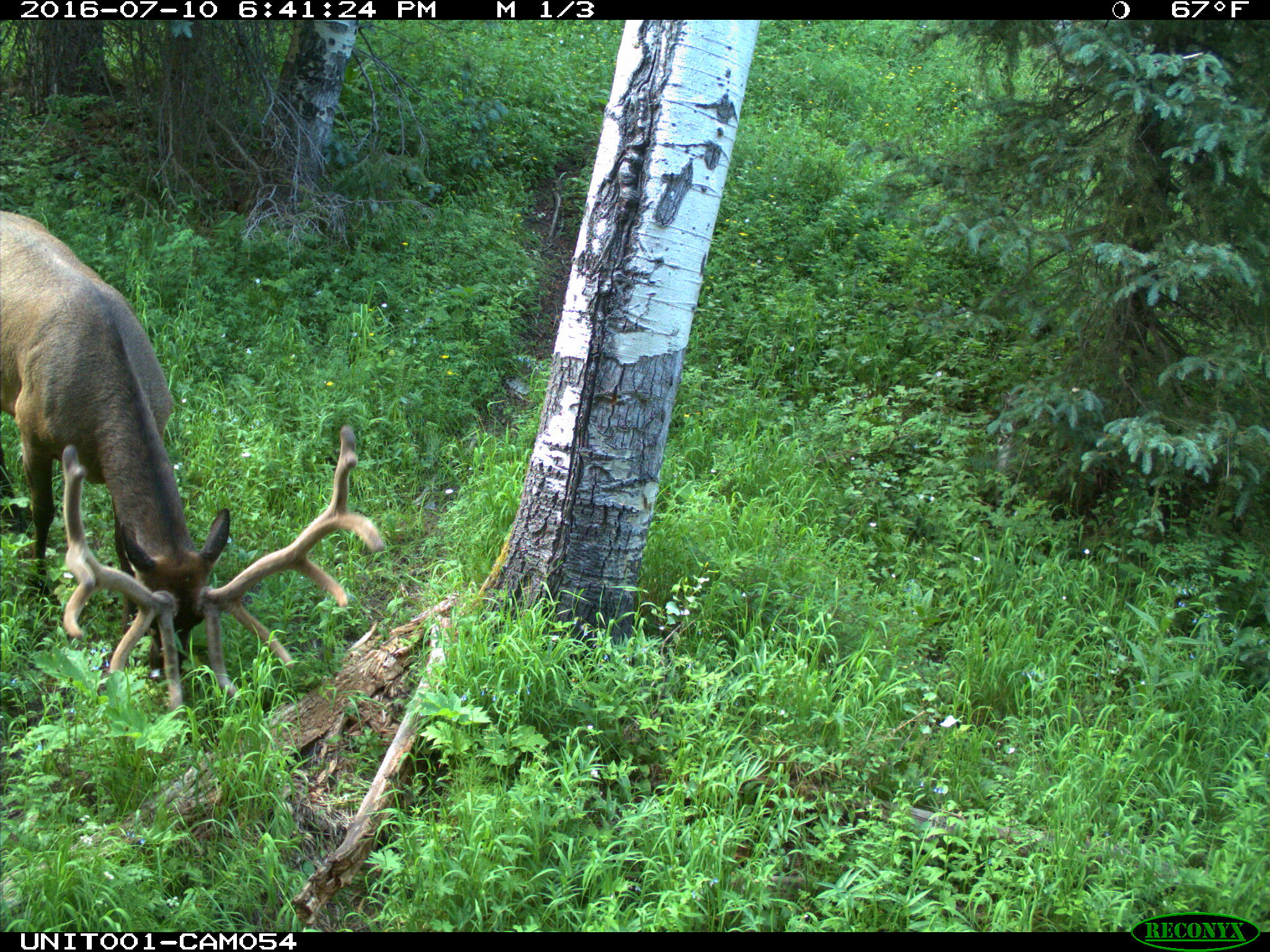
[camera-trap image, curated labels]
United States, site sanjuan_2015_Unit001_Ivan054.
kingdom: Animalia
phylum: Chordata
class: Mammalia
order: Artiodactyla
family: Cervidae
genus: Cervus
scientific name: Cervus elaphus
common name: red deer